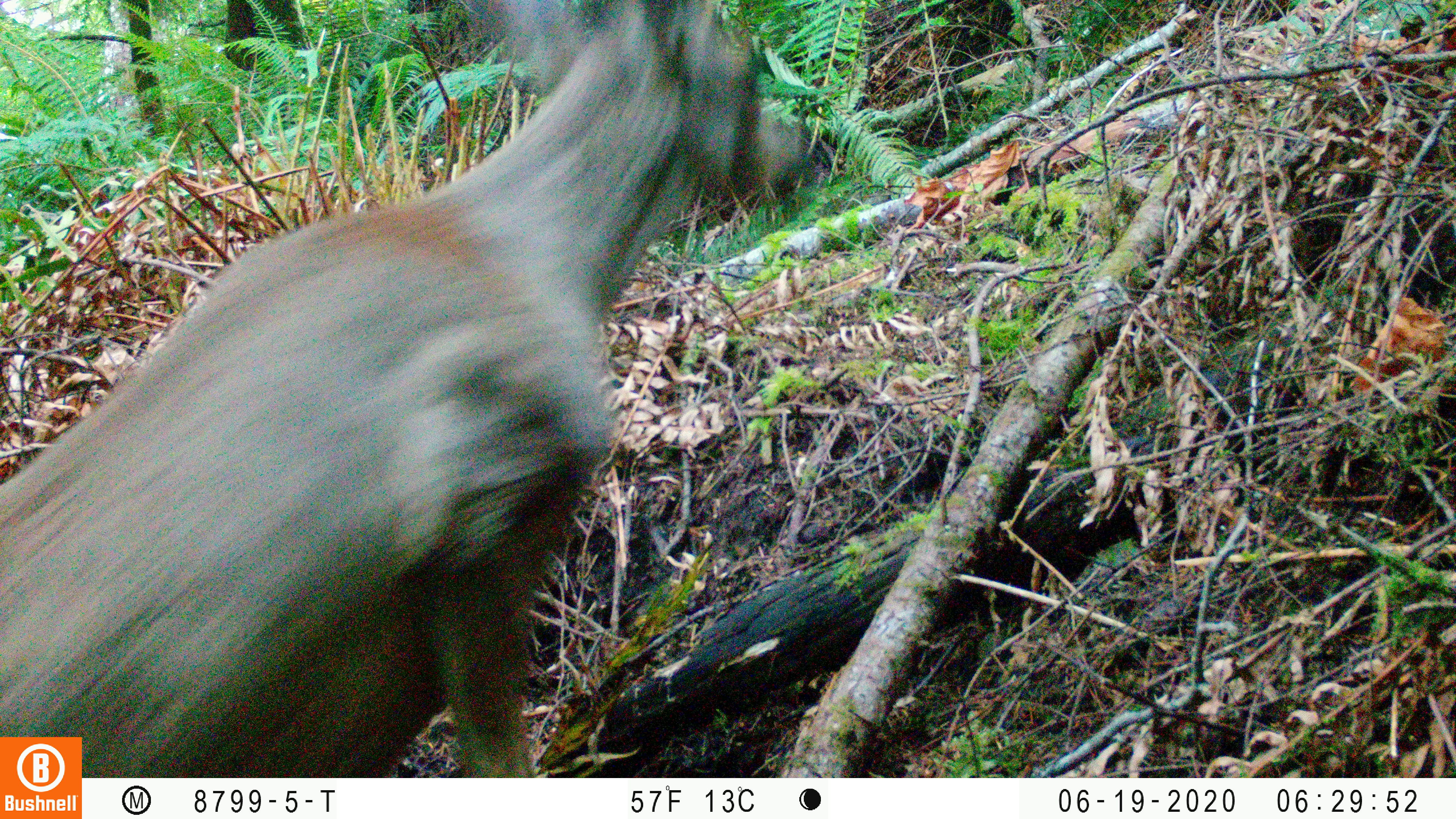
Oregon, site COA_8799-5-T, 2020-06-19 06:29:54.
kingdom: Animalia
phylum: Chordata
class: Mammalia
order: Artiodactyla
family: Cervidae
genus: Odocoileus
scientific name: Odocoileus hemionus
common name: black-tailed deer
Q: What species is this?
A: Black-tailed deer (Odocoileus hemionus).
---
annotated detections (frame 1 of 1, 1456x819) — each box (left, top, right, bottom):
black-tailed deer: (0, 0, 821, 734)